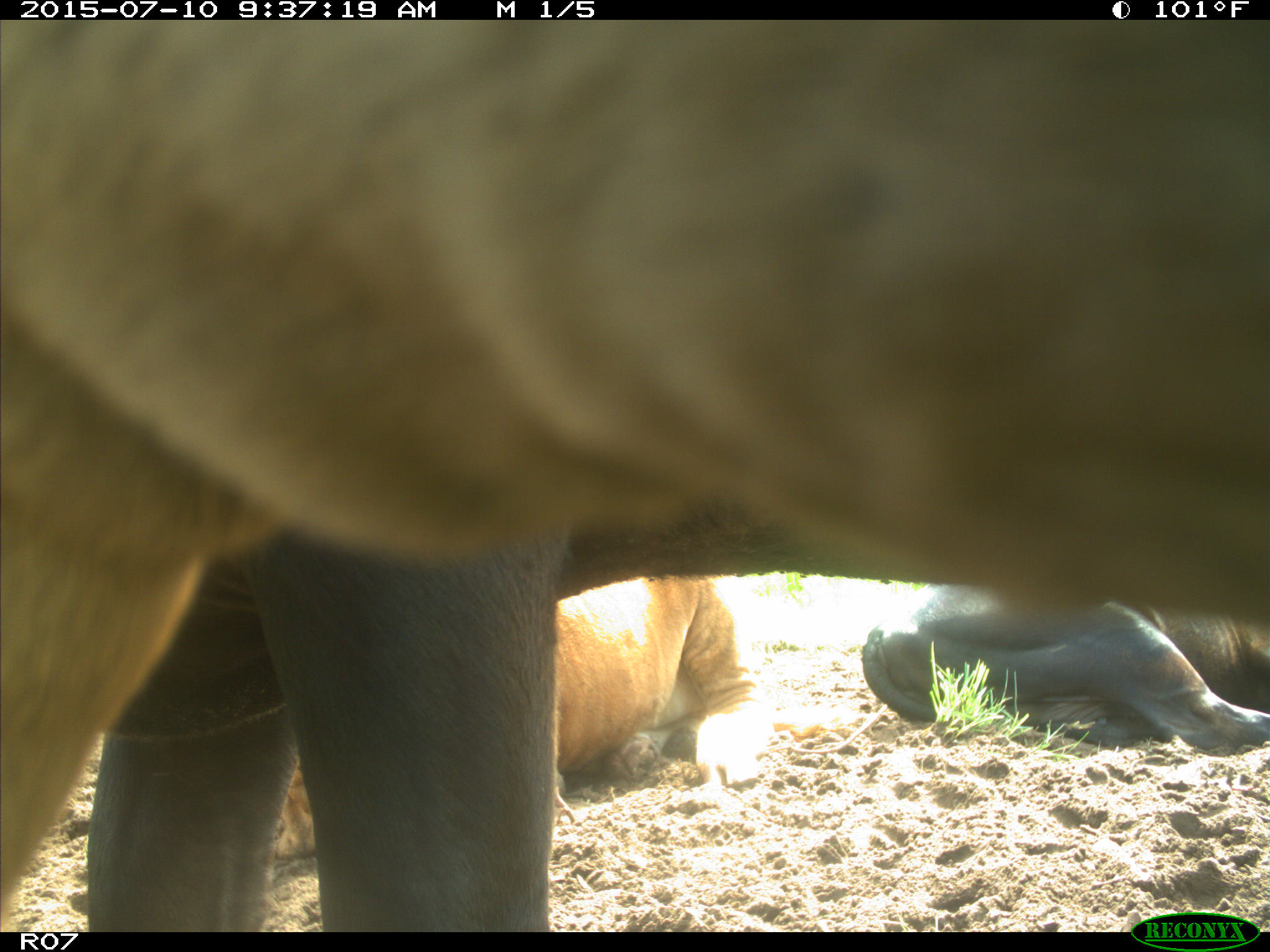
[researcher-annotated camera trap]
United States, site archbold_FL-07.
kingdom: Animalia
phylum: Chordata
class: Mammalia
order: Artiodactyla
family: Bovidae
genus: Bos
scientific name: Bos taurus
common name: domestic cow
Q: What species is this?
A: Bos taurus (domestic cow).